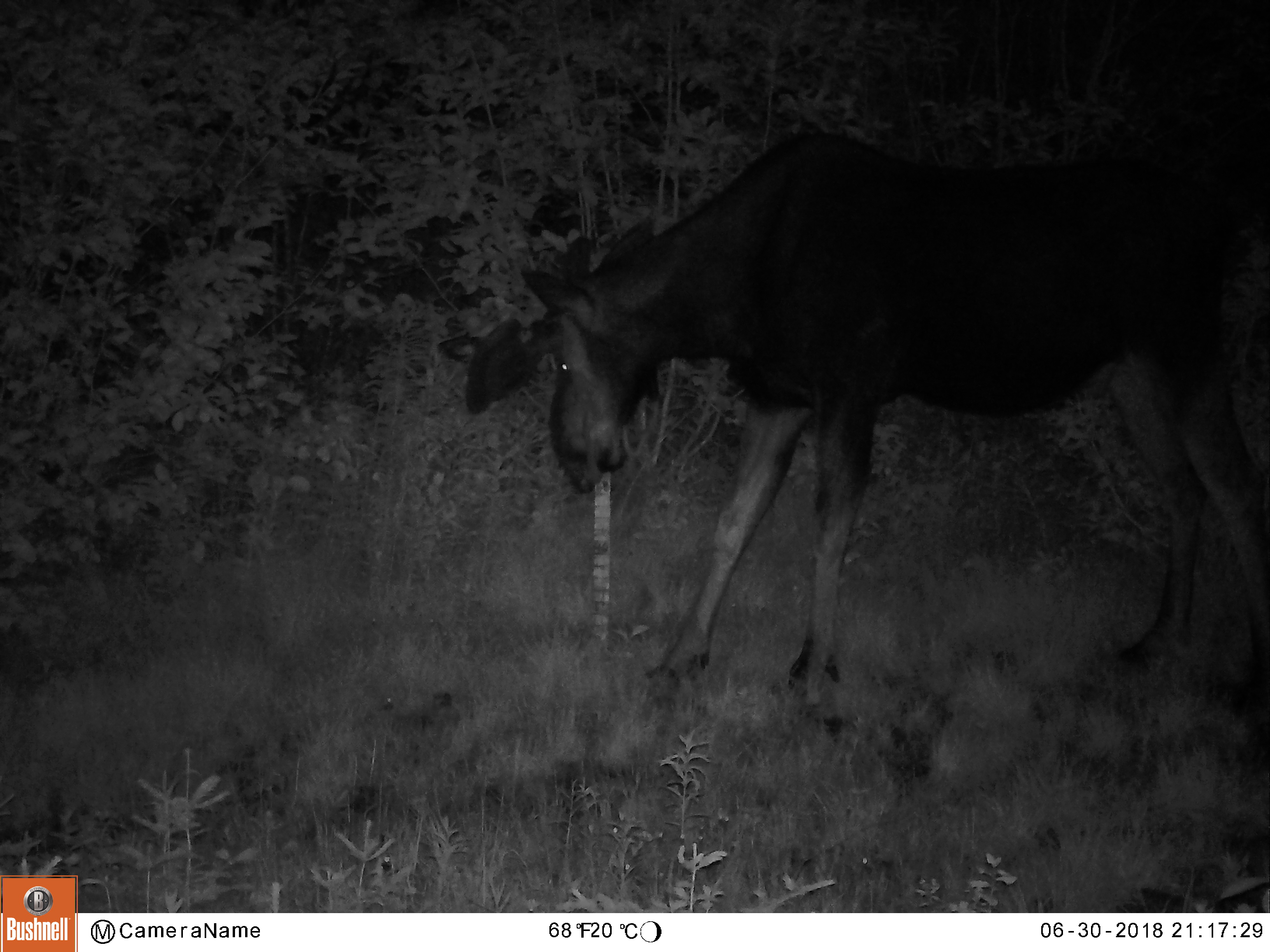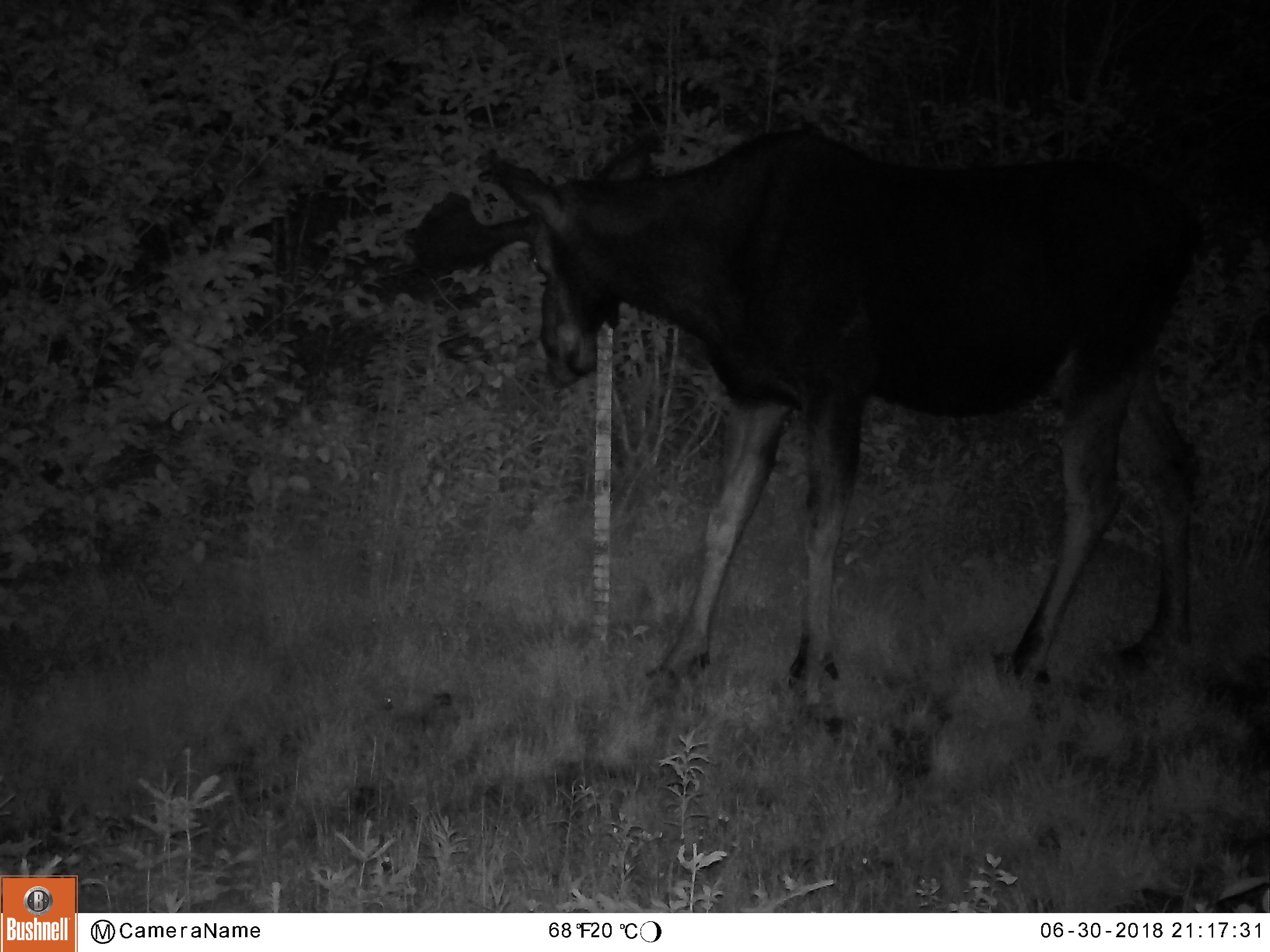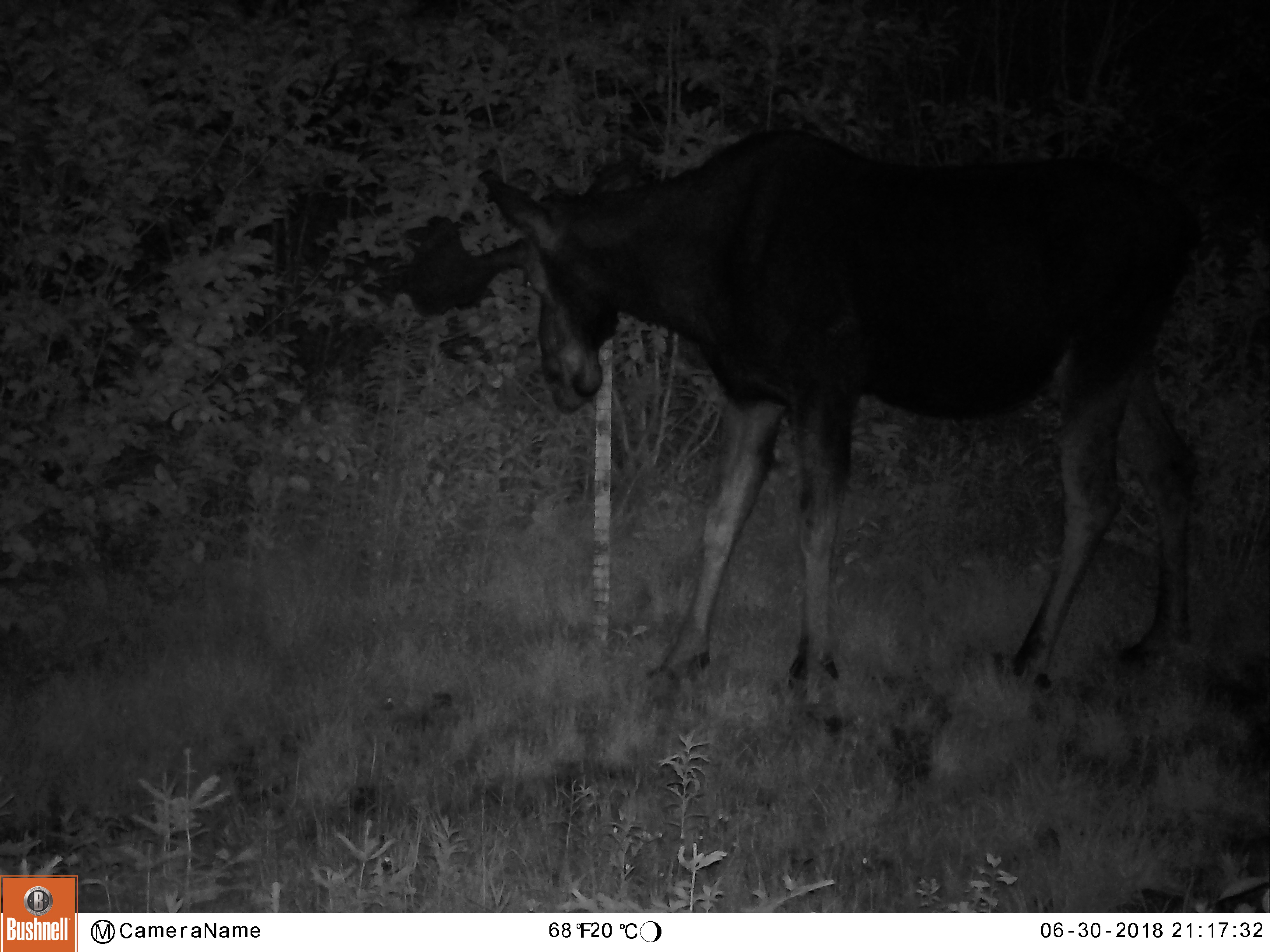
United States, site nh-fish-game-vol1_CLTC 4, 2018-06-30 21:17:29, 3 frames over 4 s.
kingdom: Animalia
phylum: Chordata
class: Mammalia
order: Artiodactyla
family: Cervidae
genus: Alces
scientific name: Alces alces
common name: moose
Moose (Alces alces).